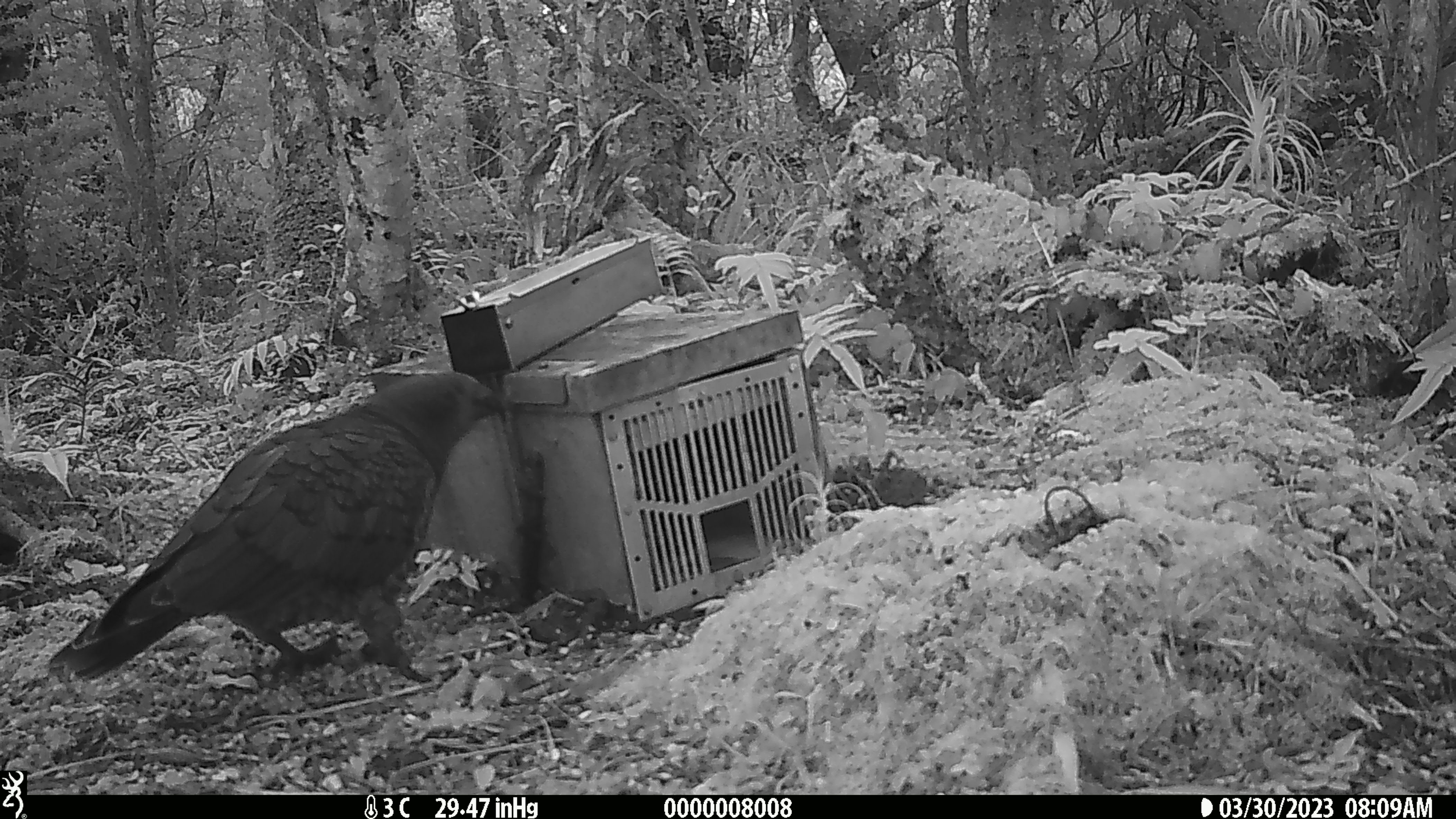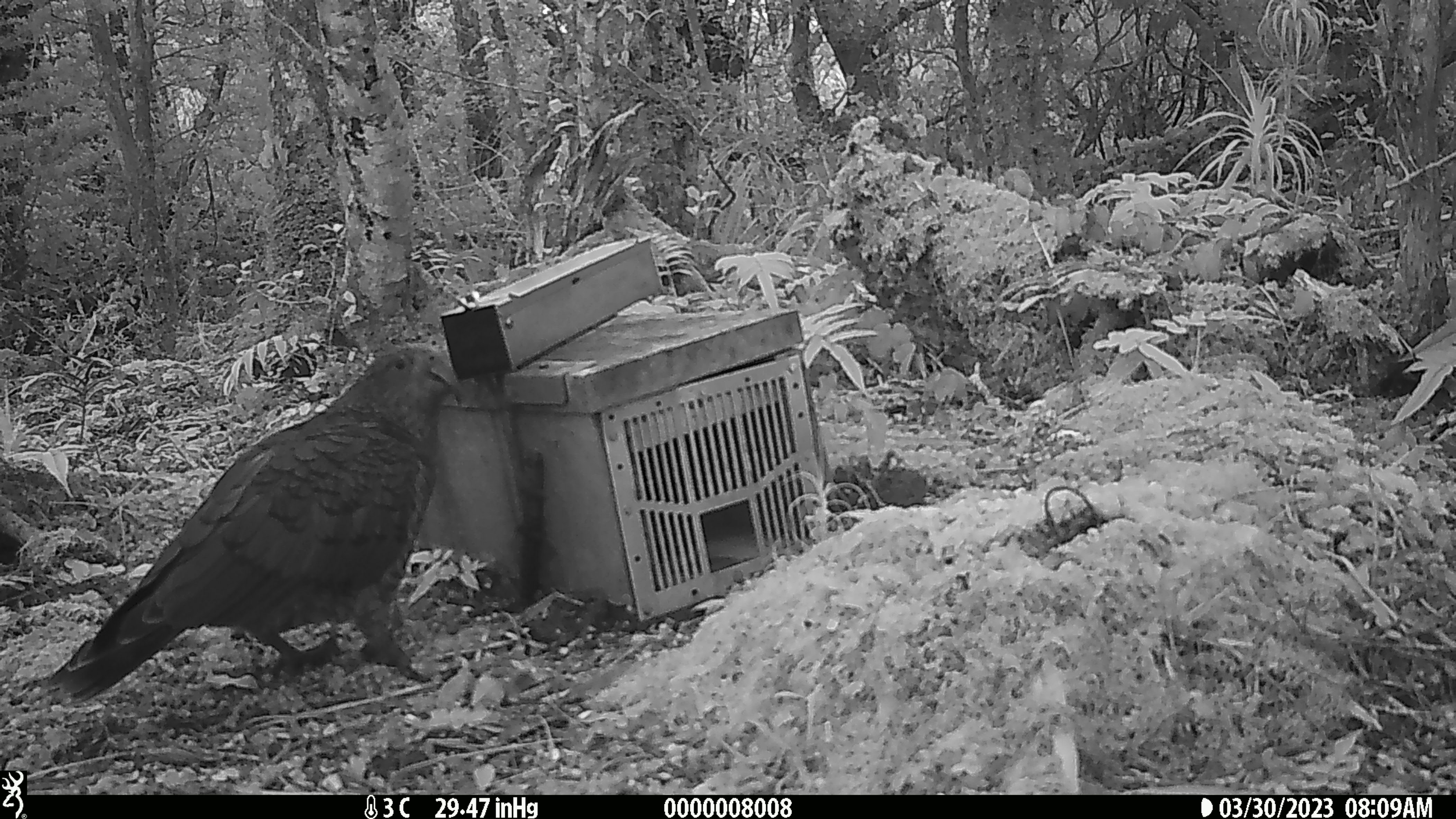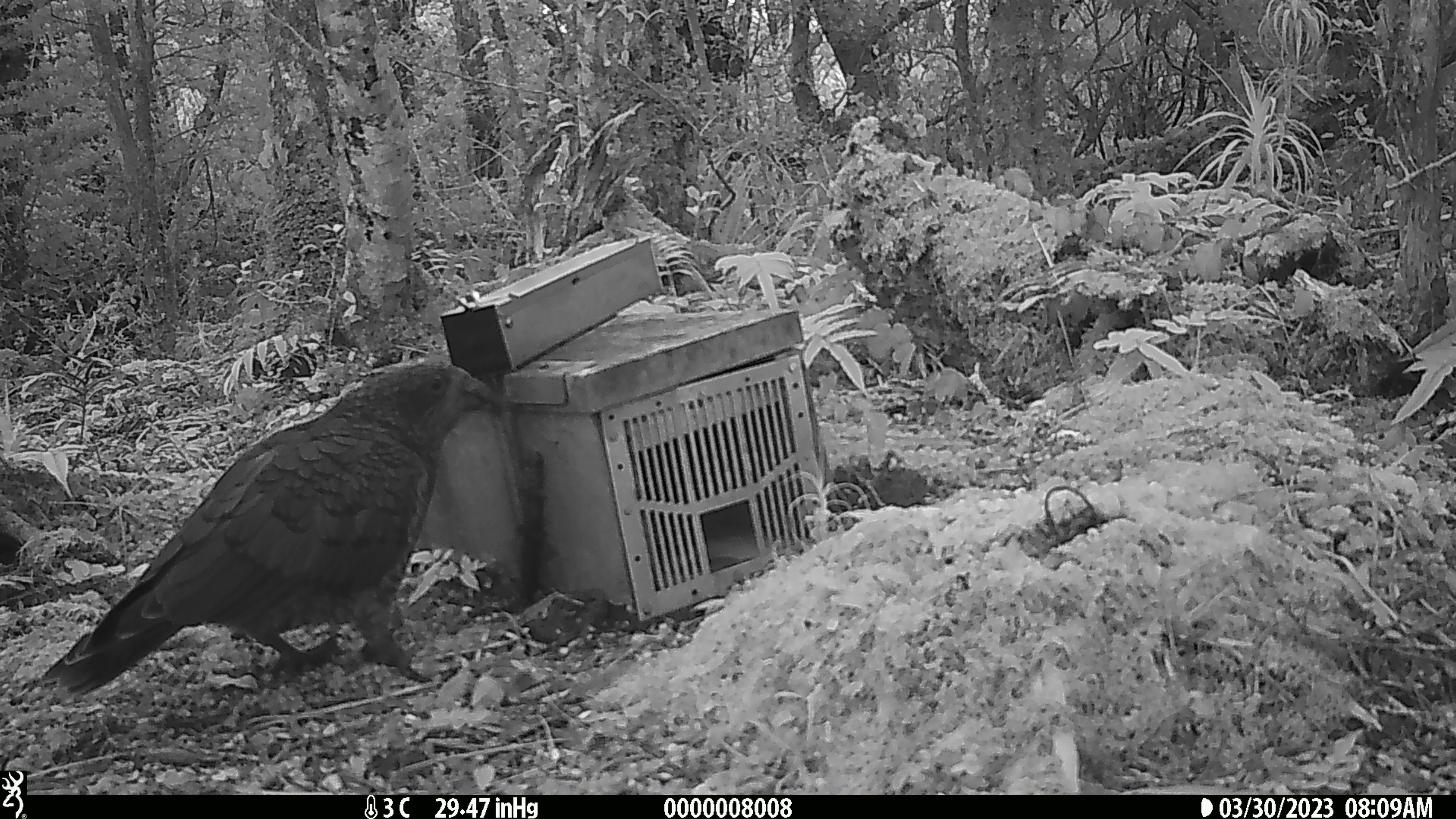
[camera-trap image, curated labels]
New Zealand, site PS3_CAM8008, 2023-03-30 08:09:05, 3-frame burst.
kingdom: Animalia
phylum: Chordata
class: Aves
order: Psittaciformes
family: Strigopidae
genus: Nestor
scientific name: Nestor notabilis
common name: kea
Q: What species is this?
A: Kea (Nestor notabilis).